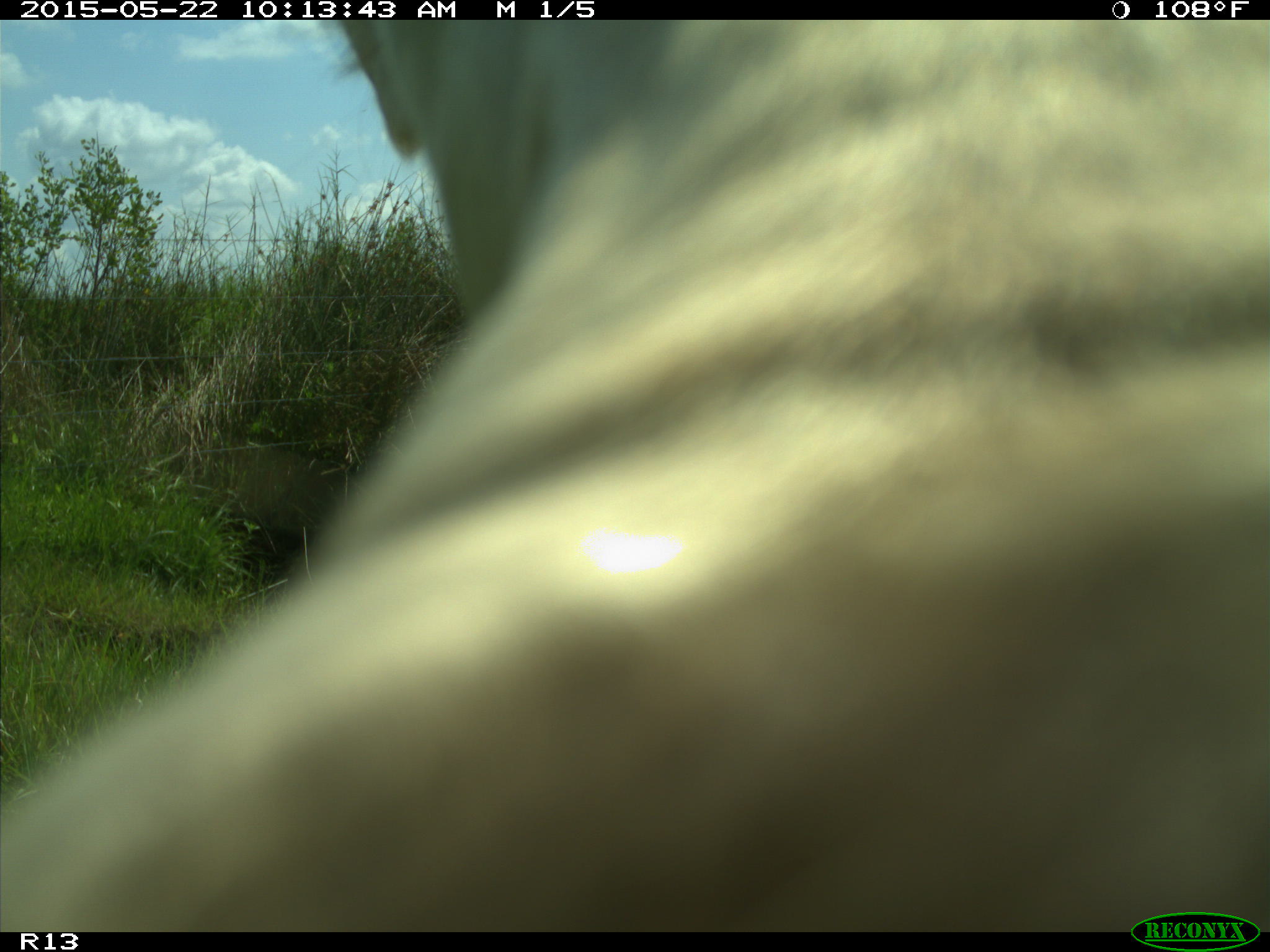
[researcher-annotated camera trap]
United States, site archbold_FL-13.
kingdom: Animalia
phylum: Chordata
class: Mammalia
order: Artiodactyla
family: Bovidae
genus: Bos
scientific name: Bos taurus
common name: domestic cow